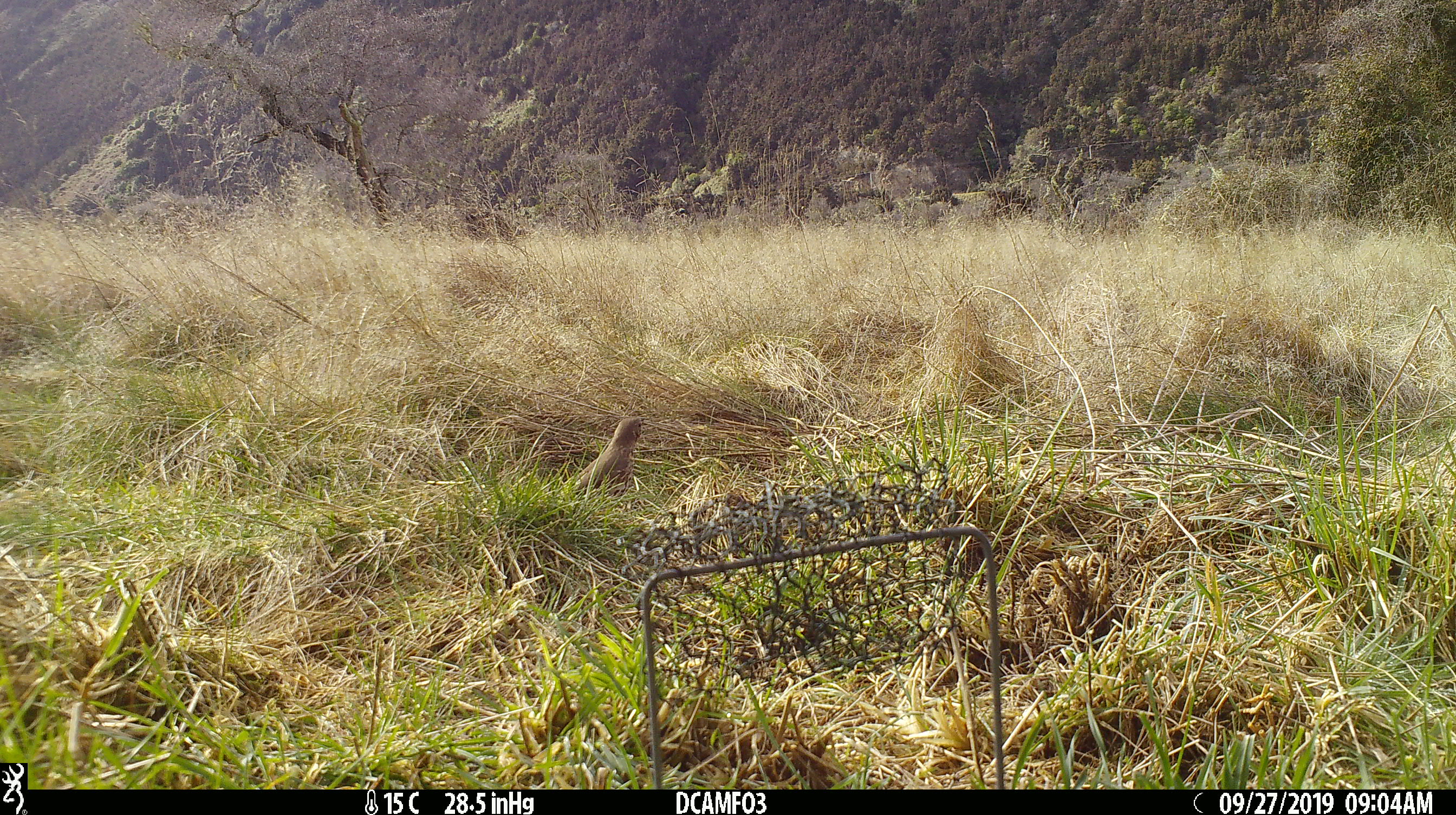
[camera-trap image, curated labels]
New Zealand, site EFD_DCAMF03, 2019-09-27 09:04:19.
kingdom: Animalia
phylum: Chordata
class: Aves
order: Passeriformes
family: Turdidae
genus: Turdus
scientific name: Turdus philomelos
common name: song thrush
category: thrush